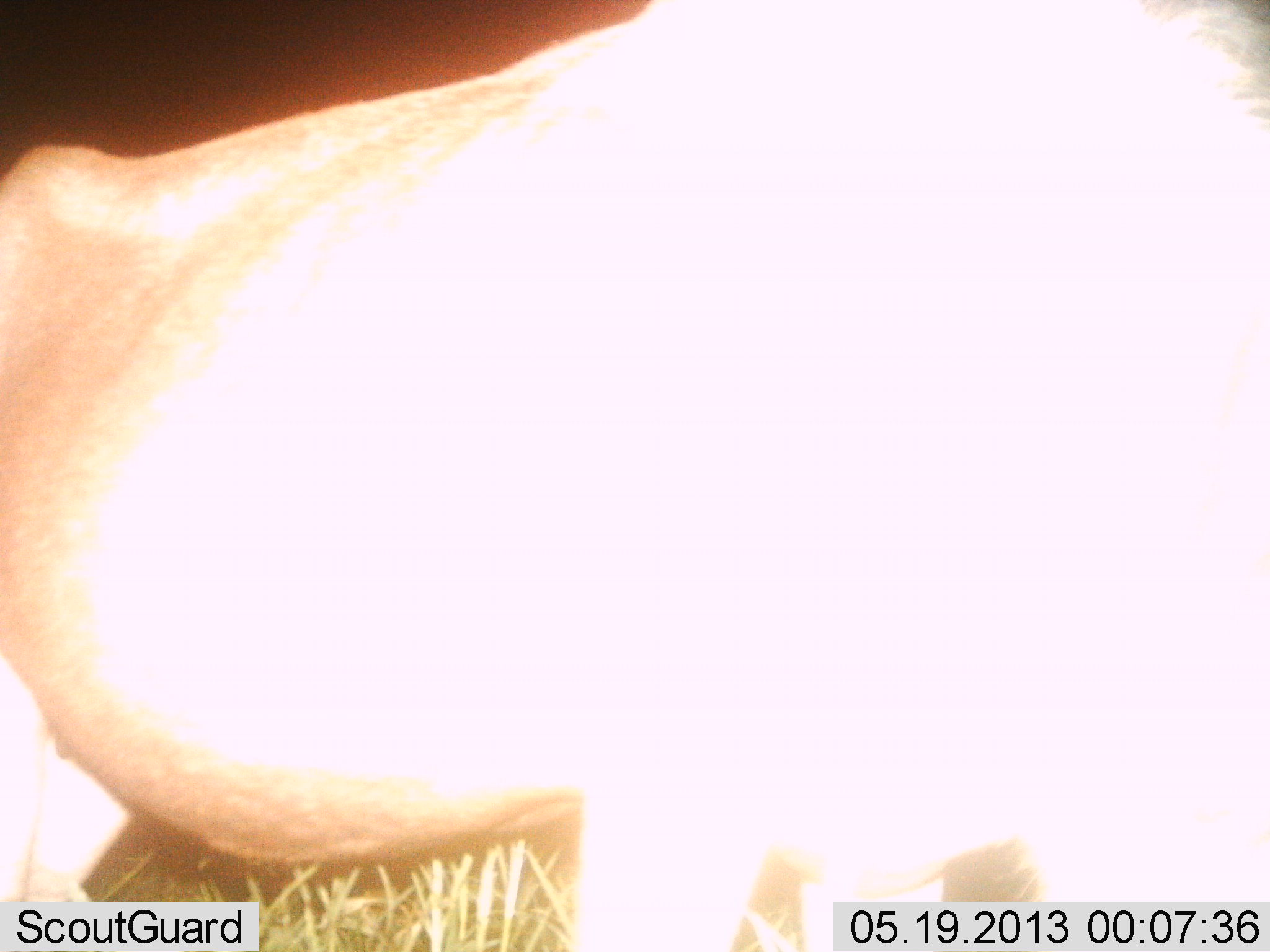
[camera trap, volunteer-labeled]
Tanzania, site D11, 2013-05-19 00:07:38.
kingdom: Animalia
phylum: Chordata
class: Mammalia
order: Artiodactyla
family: Bovidae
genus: Connochaetes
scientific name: Connochaetes taurinus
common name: blue wildebeest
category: wildebeest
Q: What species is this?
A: Wildebeest (blue wildebeest) (Connochaetes taurinus).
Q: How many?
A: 1.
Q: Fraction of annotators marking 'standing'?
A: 100%.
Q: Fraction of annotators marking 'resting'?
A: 0%.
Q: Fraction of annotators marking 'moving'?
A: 0%.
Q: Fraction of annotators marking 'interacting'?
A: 0%.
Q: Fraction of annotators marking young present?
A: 0%.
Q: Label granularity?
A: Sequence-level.